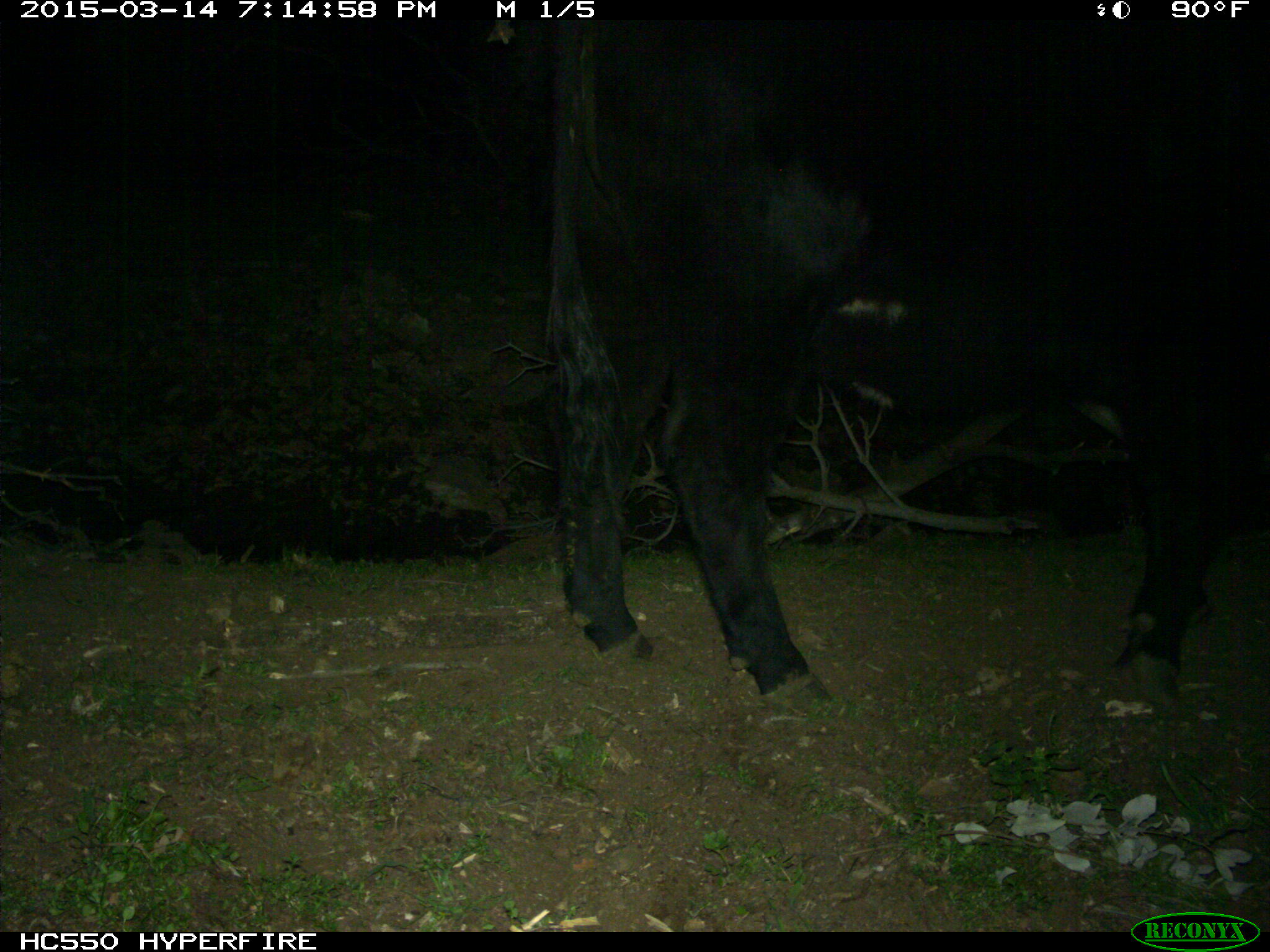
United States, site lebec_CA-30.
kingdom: Animalia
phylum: Chordata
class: Mammalia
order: Artiodactyla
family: Bovidae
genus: Bos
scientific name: Bos taurus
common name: domestic cow